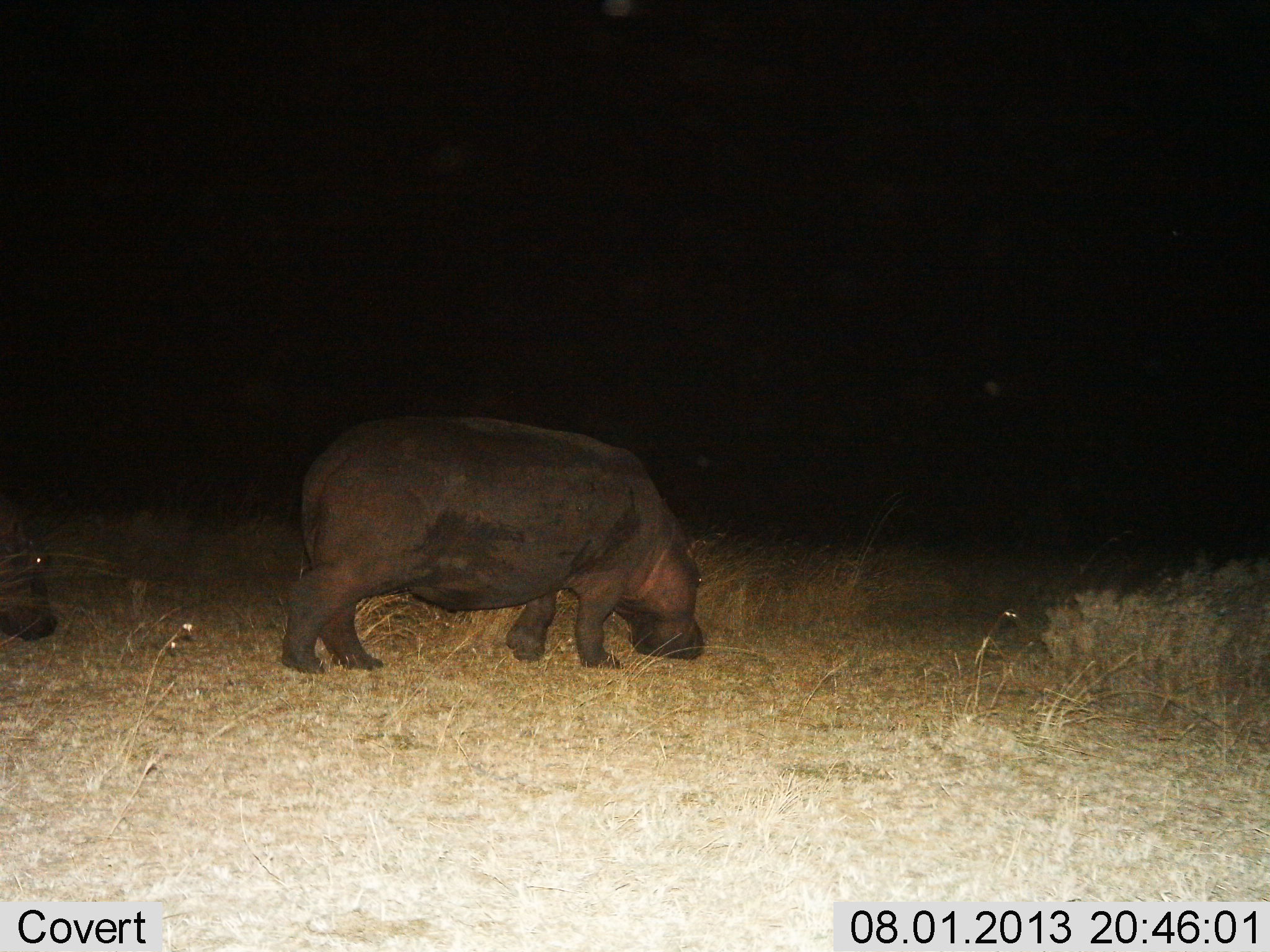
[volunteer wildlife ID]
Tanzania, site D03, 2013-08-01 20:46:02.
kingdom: Animalia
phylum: Chordata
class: Mammalia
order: Artiodactyla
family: Hippopotamidae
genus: Hippopotamus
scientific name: Hippopotamus amphibius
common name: hippopotamus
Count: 2.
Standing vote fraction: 13%.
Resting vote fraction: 0%.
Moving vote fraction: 52%.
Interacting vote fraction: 0%.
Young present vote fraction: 3%.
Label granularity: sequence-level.